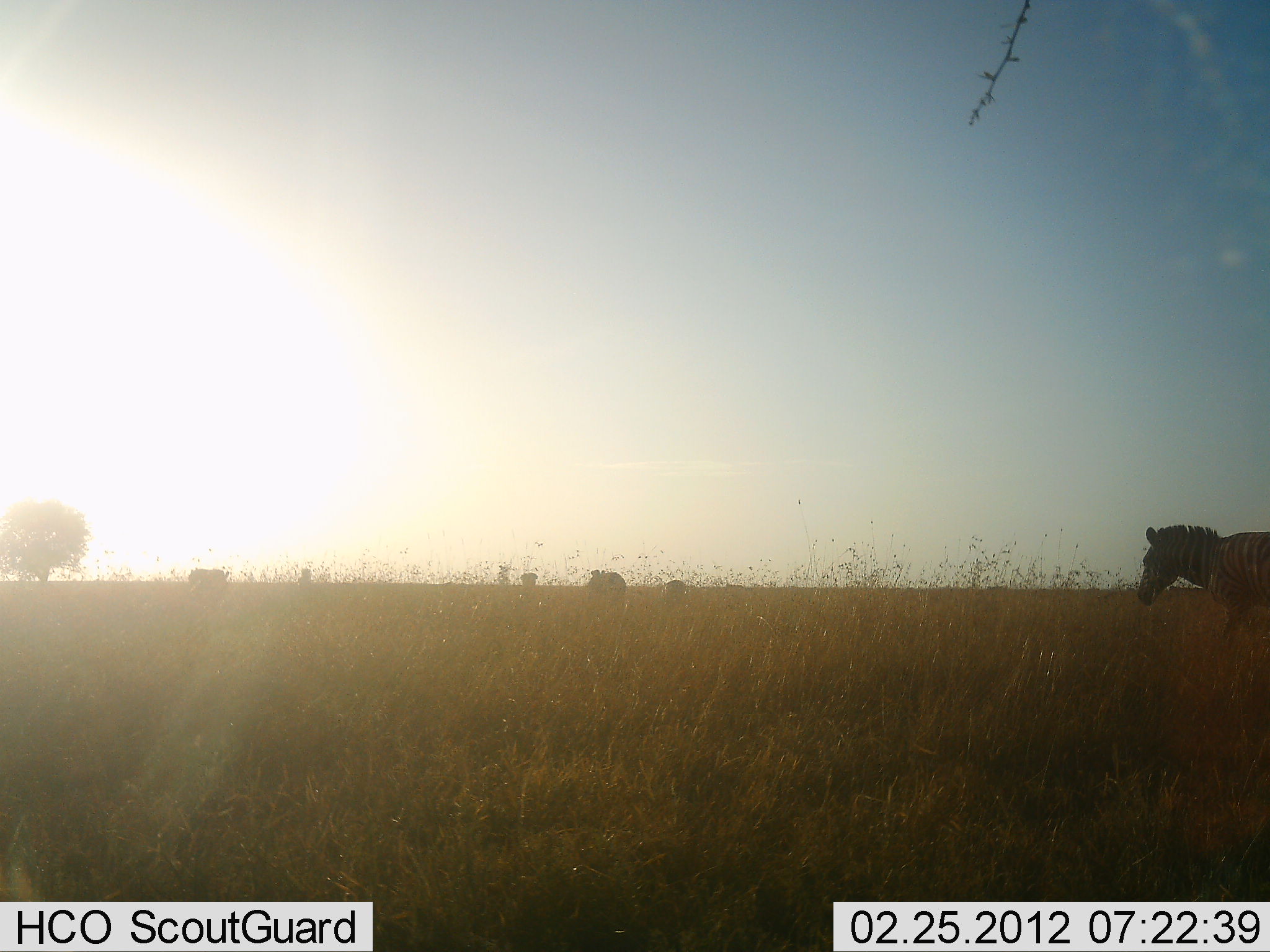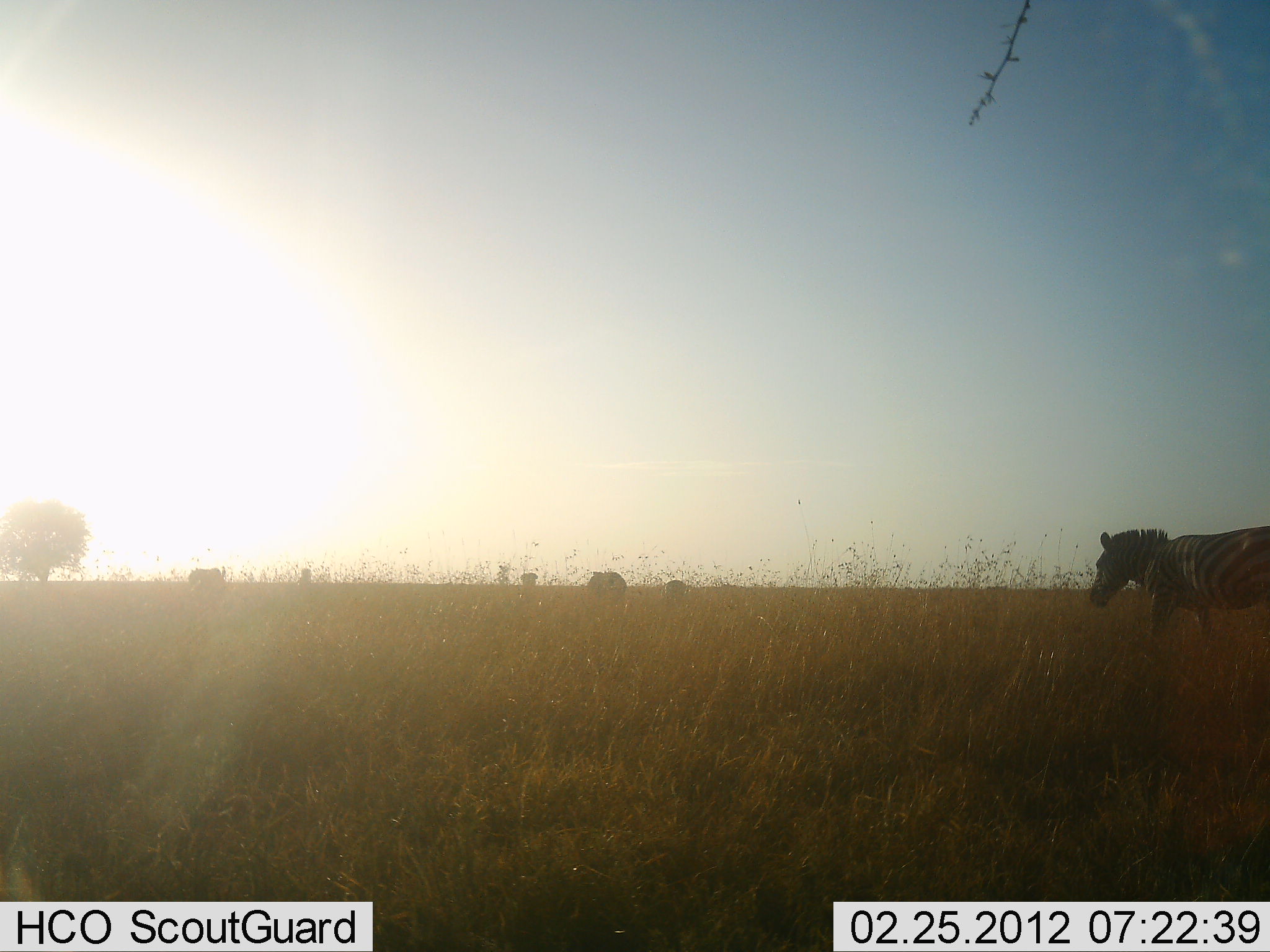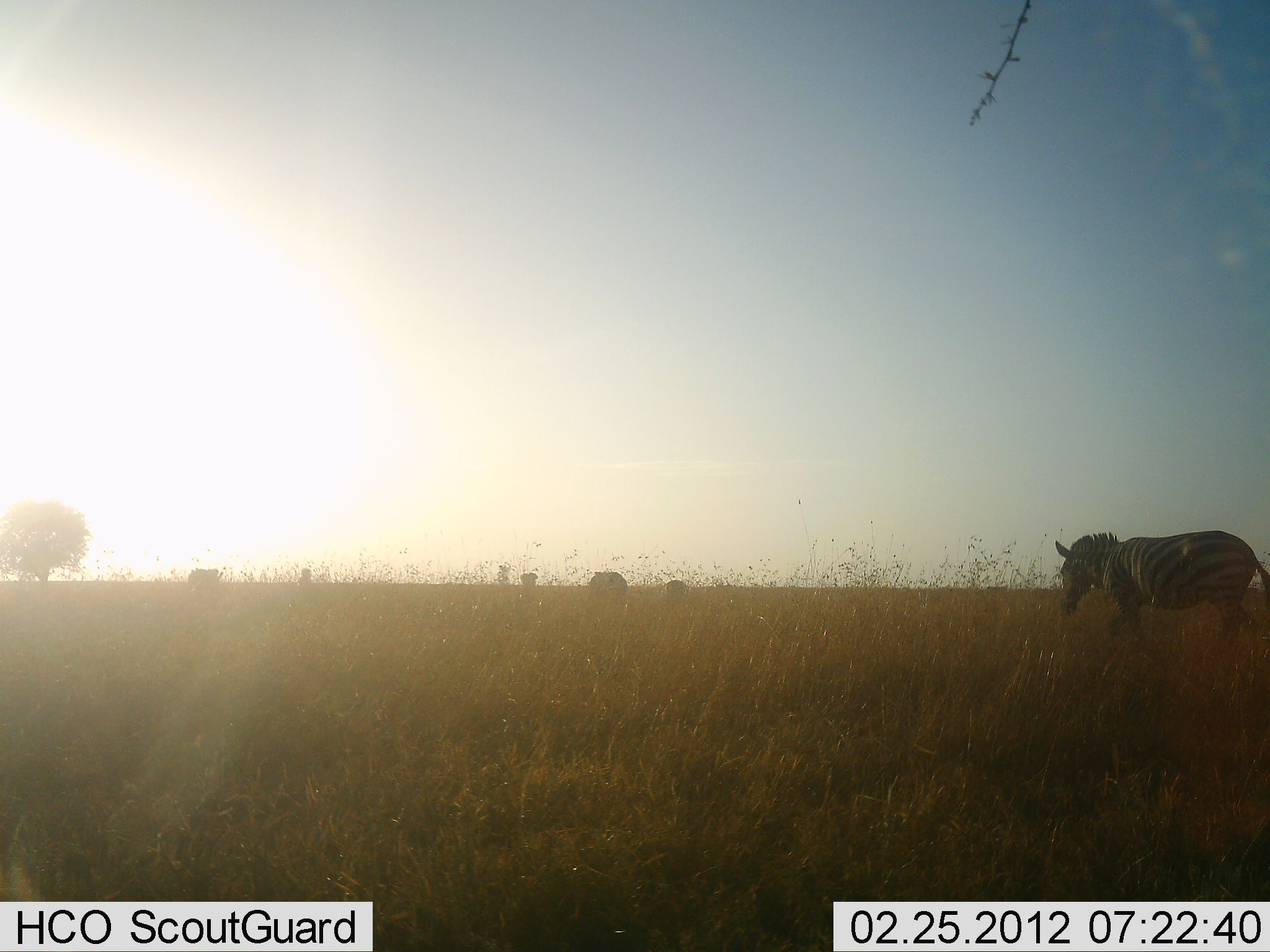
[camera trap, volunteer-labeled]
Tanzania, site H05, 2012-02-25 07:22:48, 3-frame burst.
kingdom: Animalia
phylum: Chordata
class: Mammalia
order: Perissodactyla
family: Equidae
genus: Equus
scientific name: Equus quagga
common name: plains zebra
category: zebra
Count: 1.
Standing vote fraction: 24%.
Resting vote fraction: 0%.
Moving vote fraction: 82%.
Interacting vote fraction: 0%.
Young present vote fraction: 0%.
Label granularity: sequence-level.